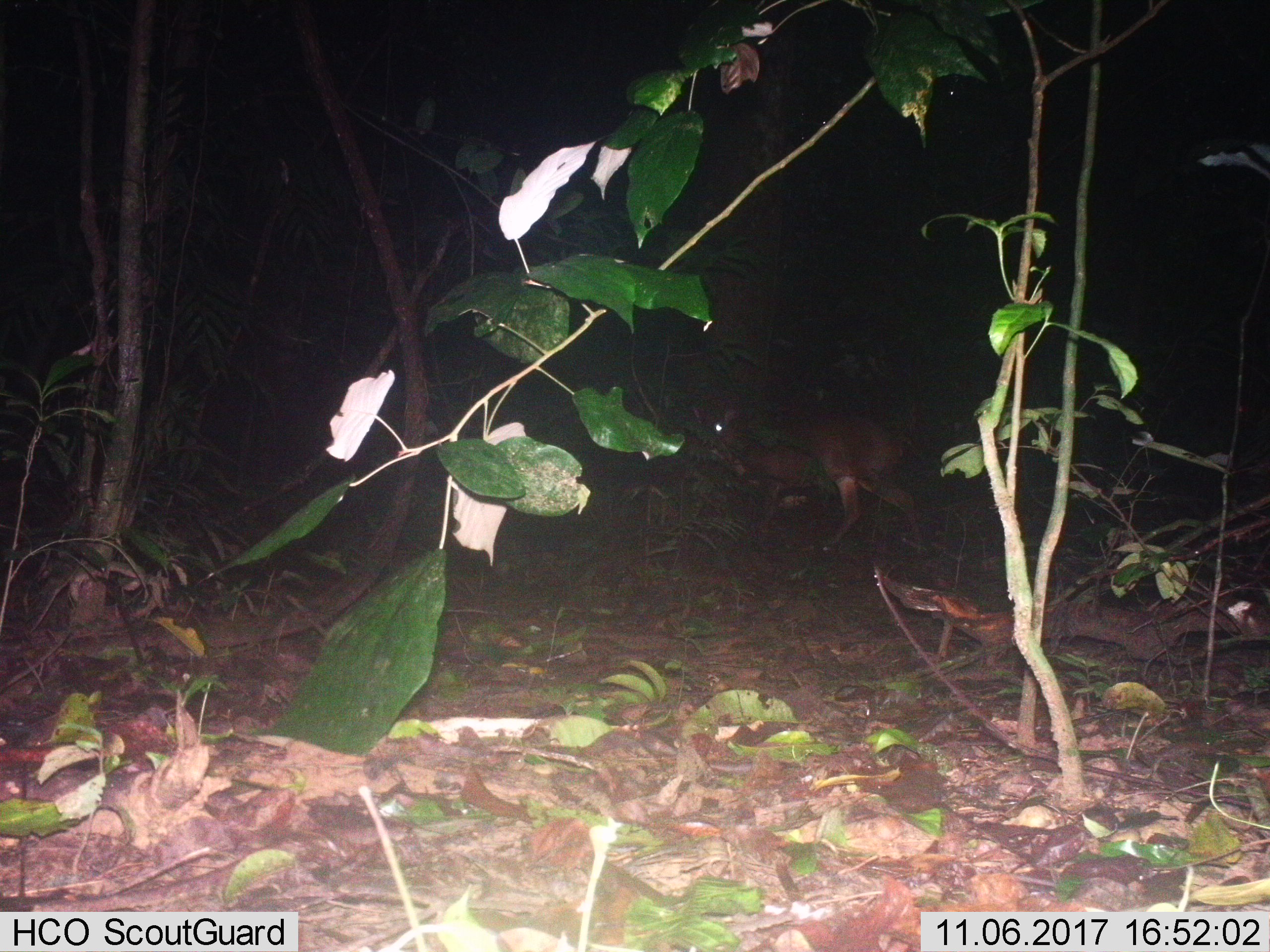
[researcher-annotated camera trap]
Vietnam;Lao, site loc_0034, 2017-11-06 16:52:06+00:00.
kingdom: Animalia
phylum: Chordata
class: Mammalia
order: Artiodactyla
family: Cervidae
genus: Muntiacus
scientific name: Muntiacus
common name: muntjacs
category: unidentified muntjac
Unidentified muntjac (muntjacs) (Muntiacus). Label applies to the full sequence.